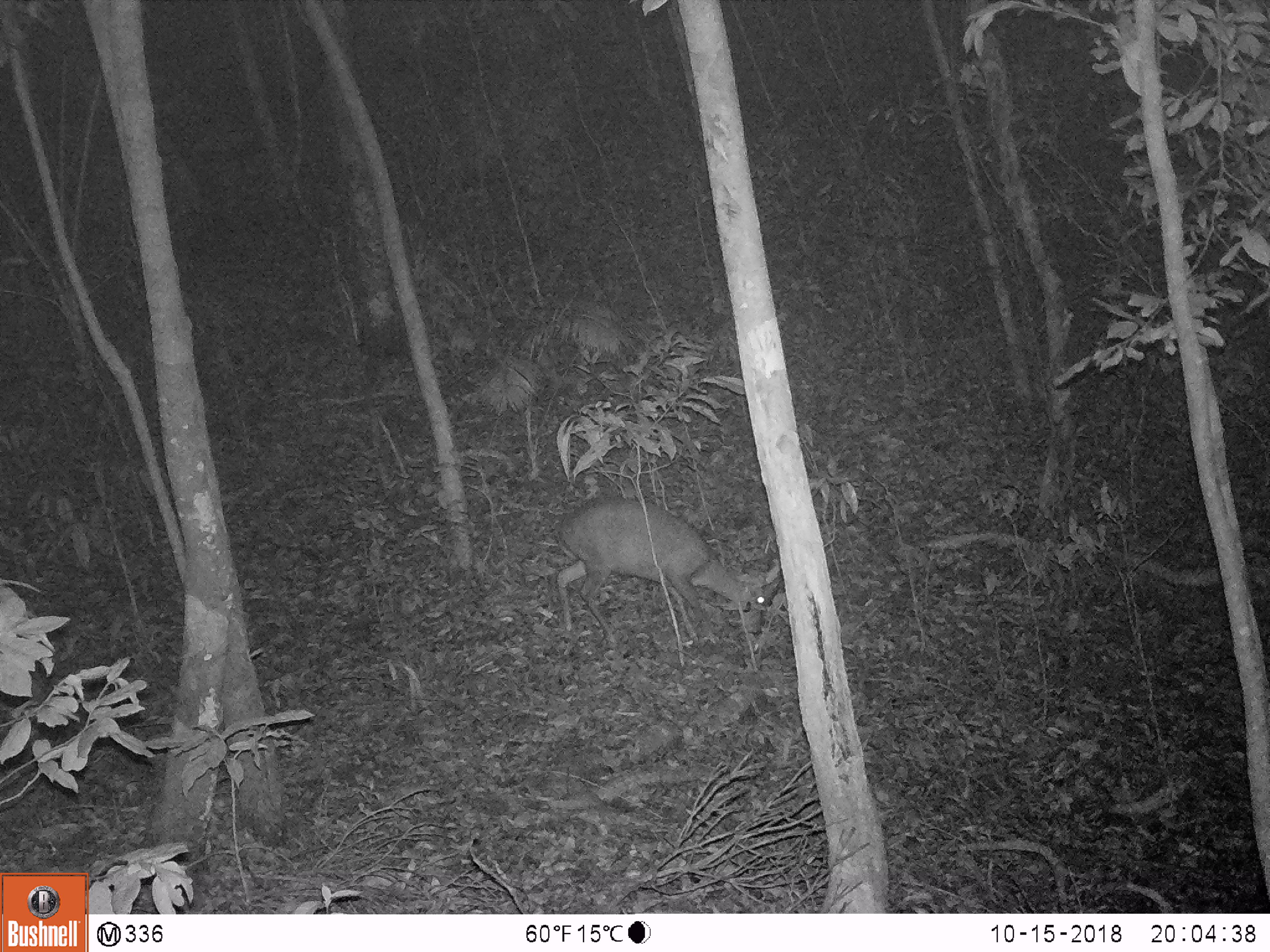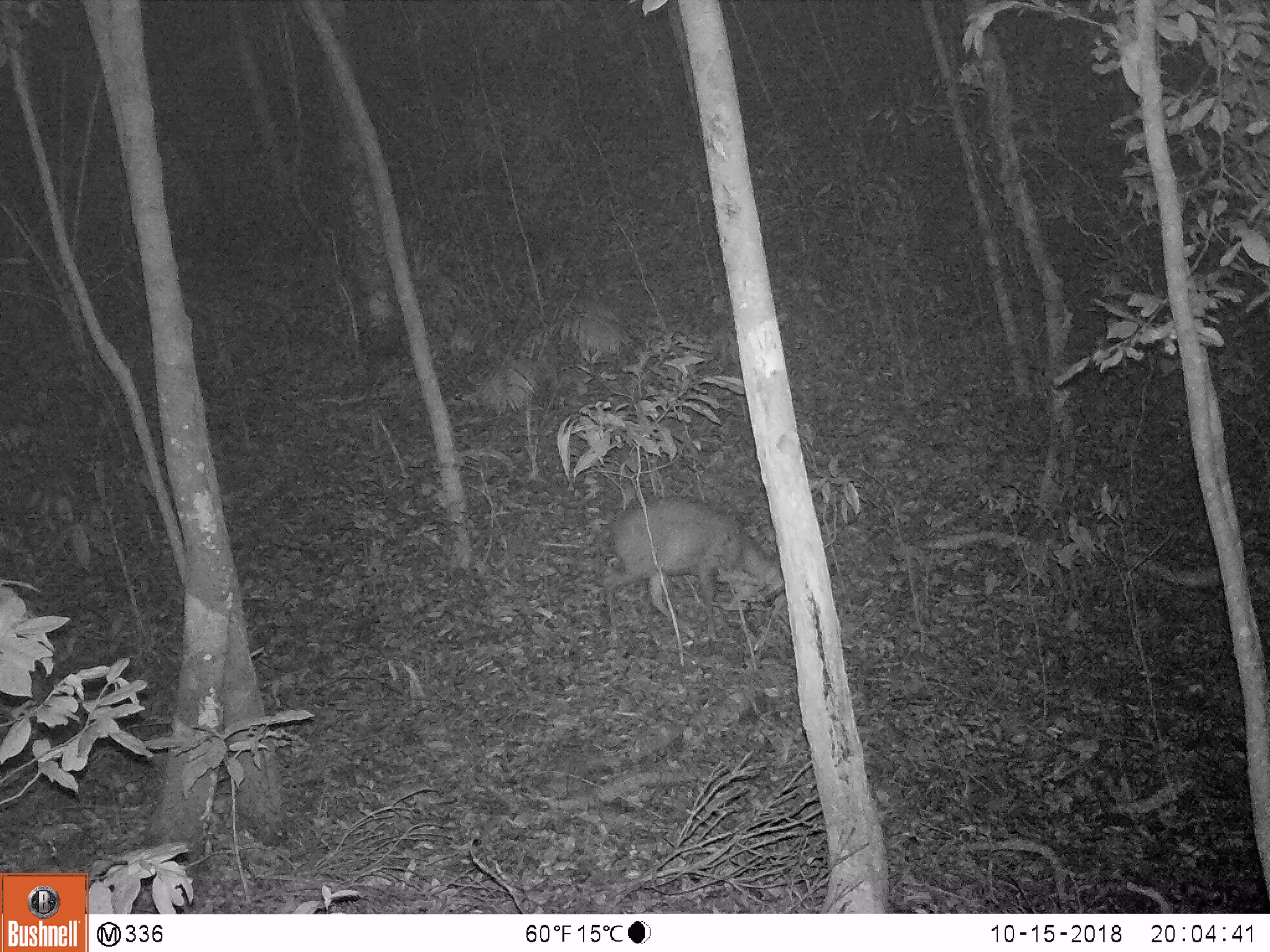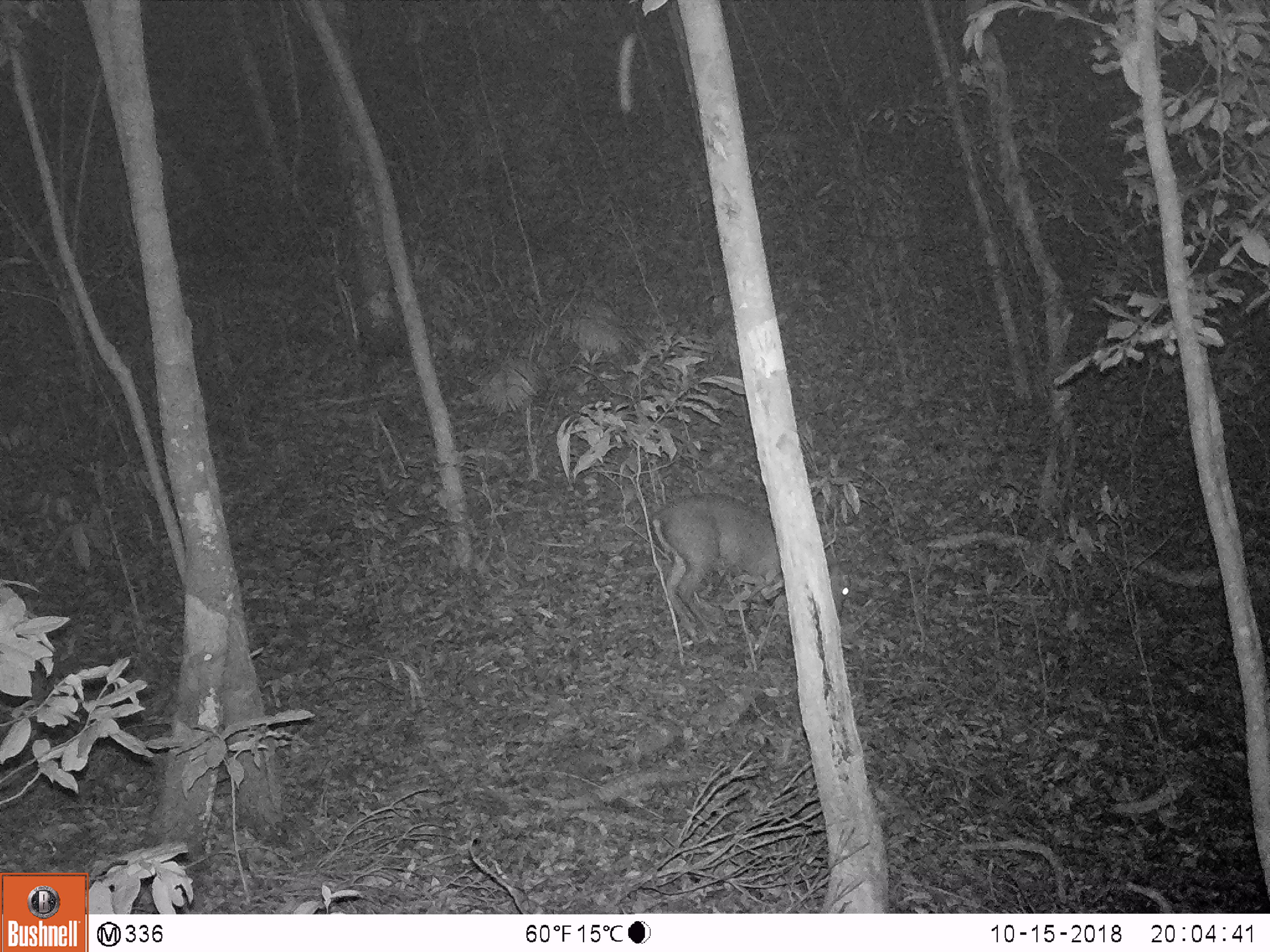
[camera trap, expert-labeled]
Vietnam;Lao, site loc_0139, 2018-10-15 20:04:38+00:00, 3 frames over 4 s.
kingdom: Animalia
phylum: Chordata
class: Mammalia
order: Artiodactyla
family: Cervidae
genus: Muntiacus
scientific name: Muntiacus rooseveltorum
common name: roosevelt's muntjac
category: roosevelts muntjac group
Roosevelts muntjac group (roosevelt's muntjac) (Muntiacus rooseveltorum). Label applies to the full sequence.